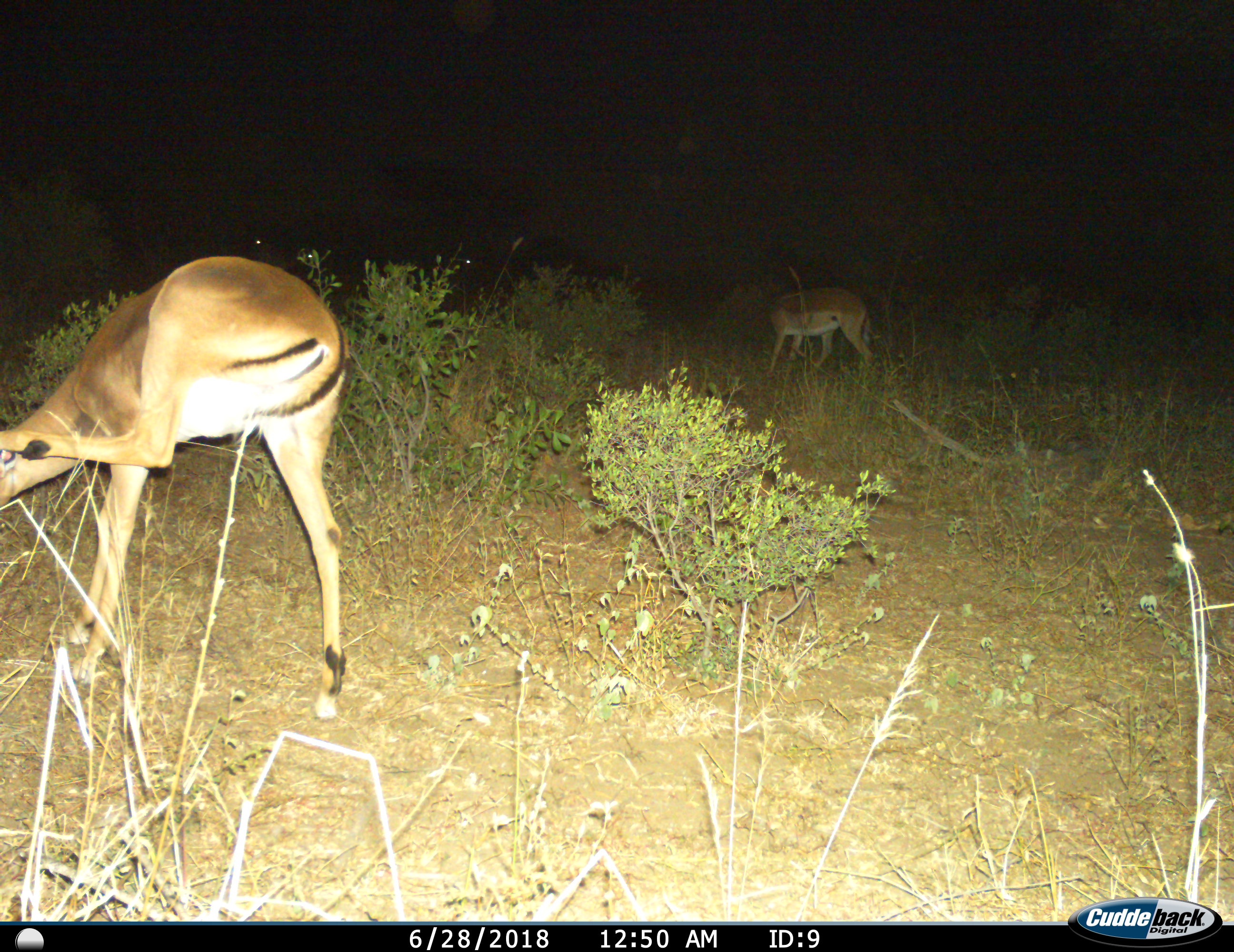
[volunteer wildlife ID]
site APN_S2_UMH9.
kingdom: Animalia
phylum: Chordata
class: Mammalia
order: Artiodactyla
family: Bovidae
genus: Aepyceros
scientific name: Aepyceros melampus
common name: impala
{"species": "impala (Aepyceros melampus)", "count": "2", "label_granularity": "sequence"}